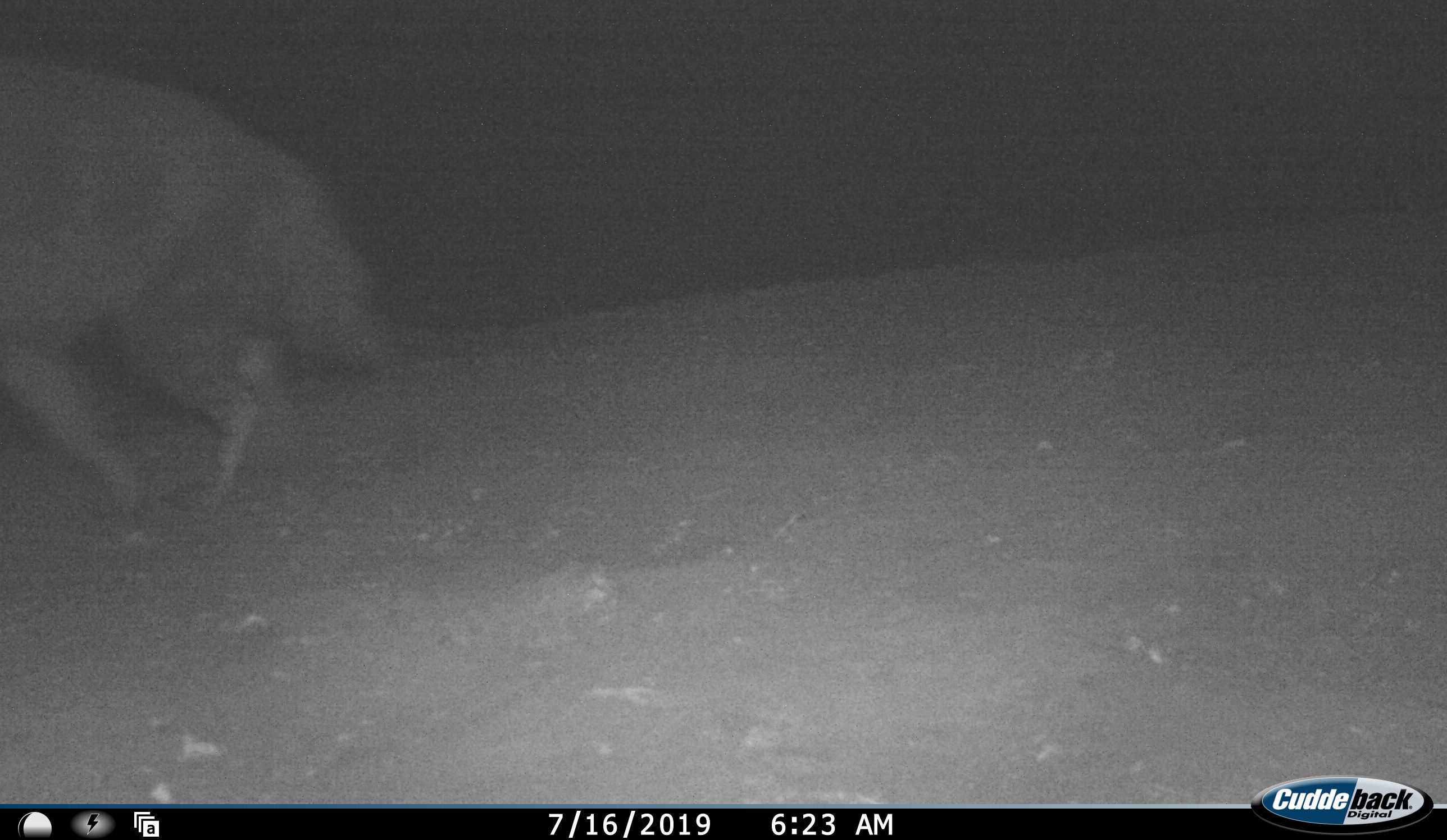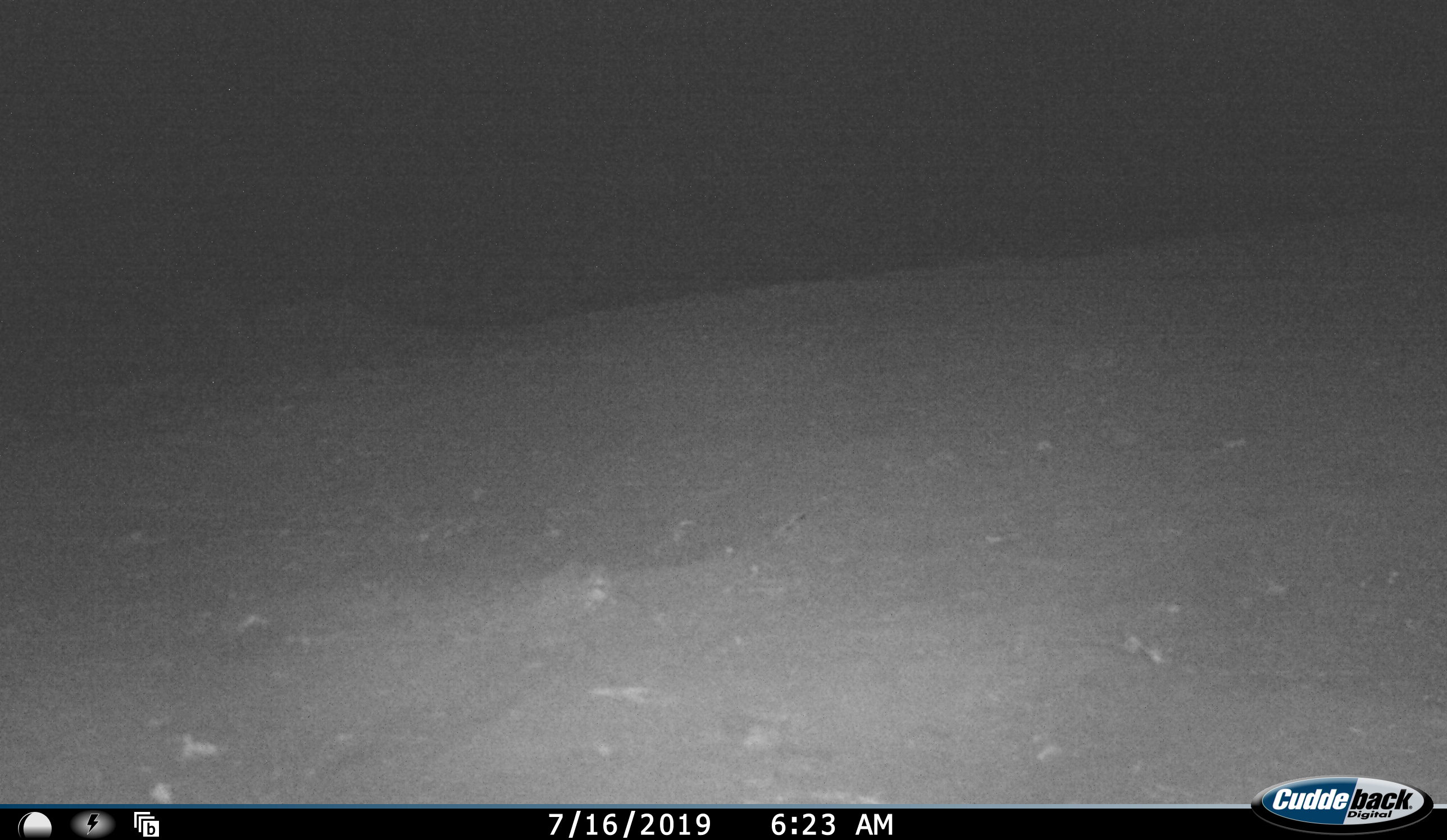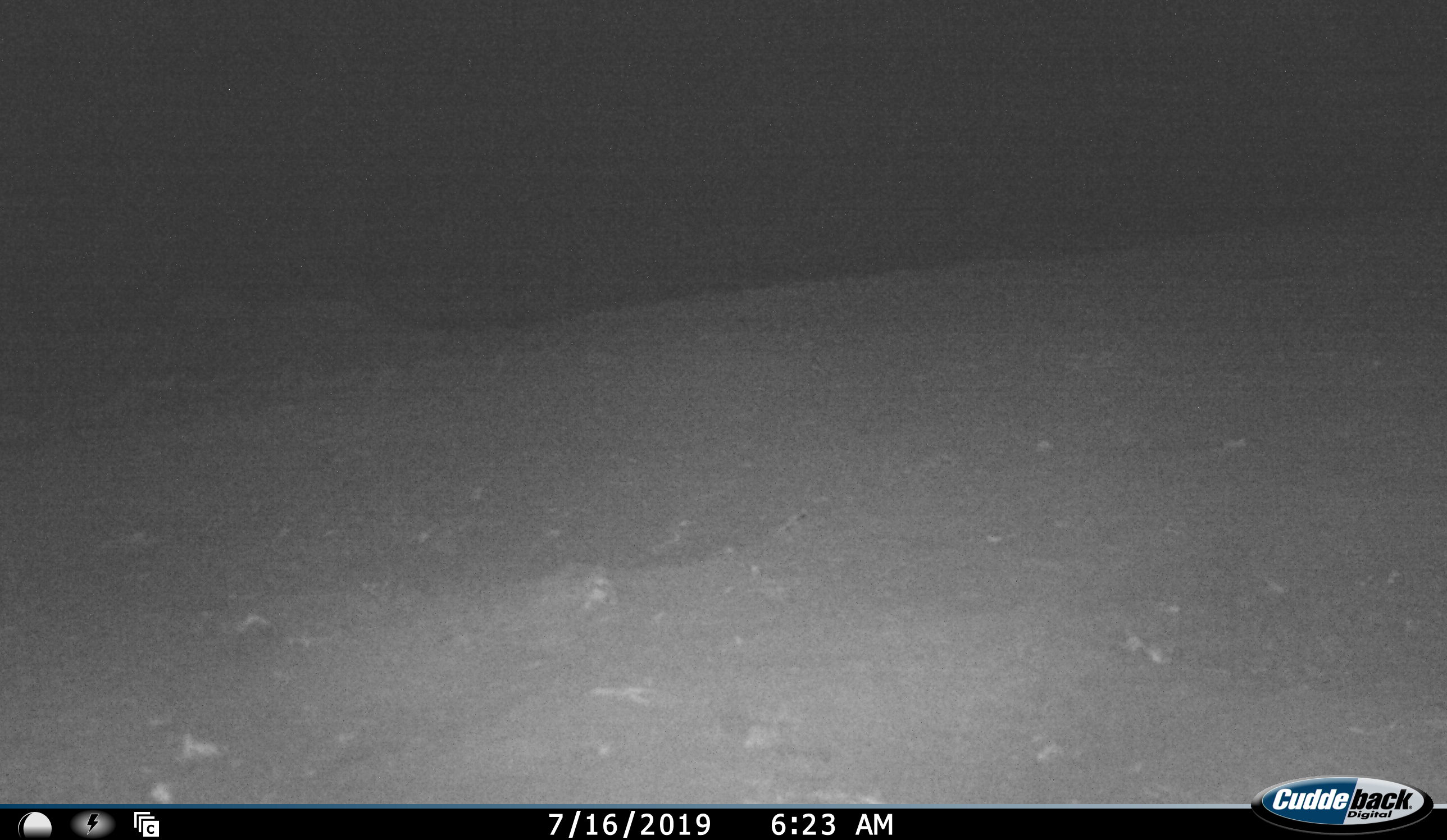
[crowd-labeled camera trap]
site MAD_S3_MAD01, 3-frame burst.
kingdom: Animalia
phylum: Chordata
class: Mammalia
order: Carnivora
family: Hyaenidae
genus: Parahyaena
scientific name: Parahyaena brunnea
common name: brown hyena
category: hyenabrown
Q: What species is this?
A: Hyenabrown (brown hyena) (Parahyaena brunnea).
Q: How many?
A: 1.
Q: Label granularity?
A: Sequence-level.